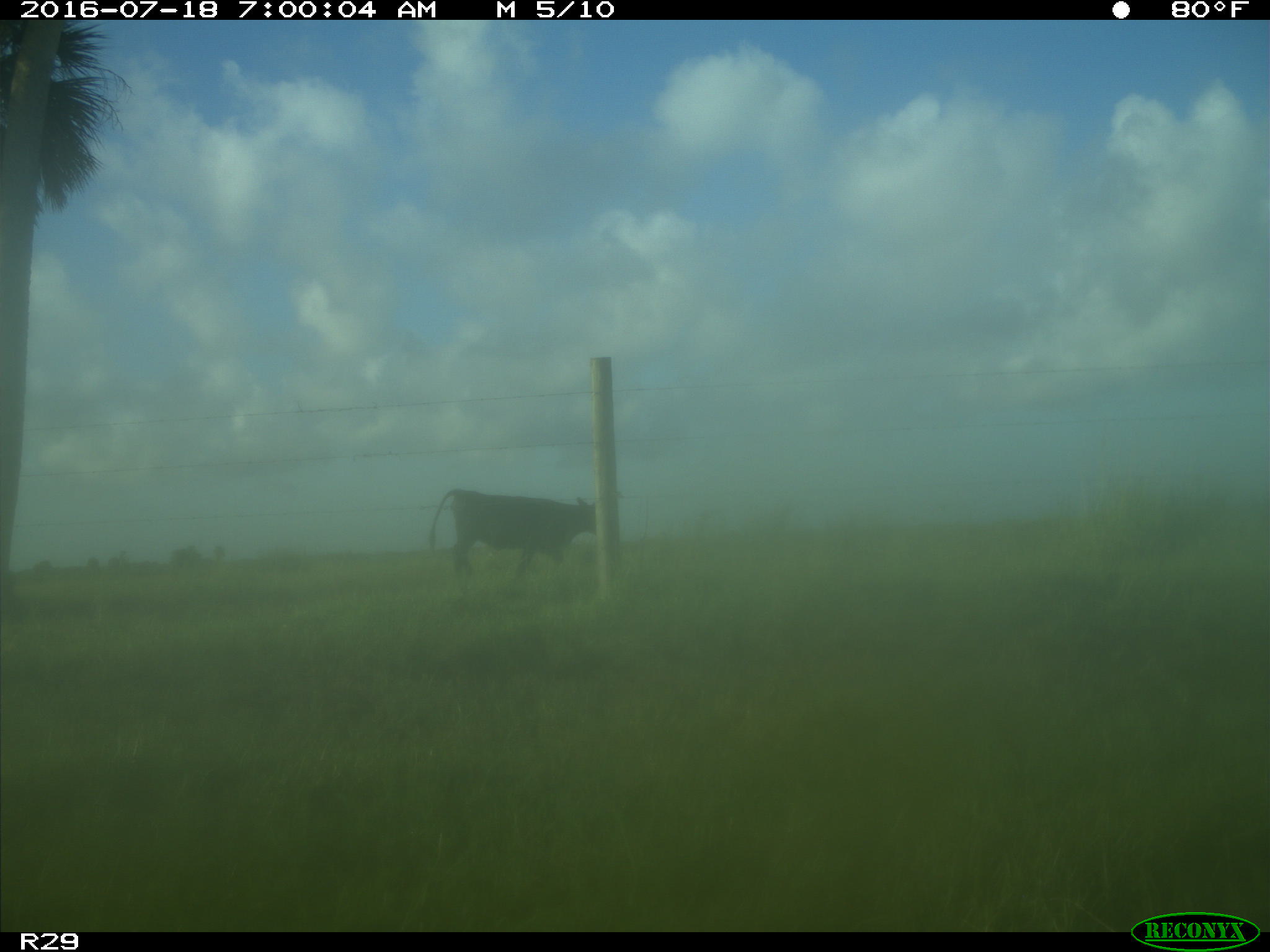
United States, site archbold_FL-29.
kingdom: Animalia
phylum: Chordata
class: Mammalia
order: Artiodactyla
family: Bovidae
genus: Bos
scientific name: Bos taurus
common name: domestic cow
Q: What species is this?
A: Bos taurus (domestic cow).